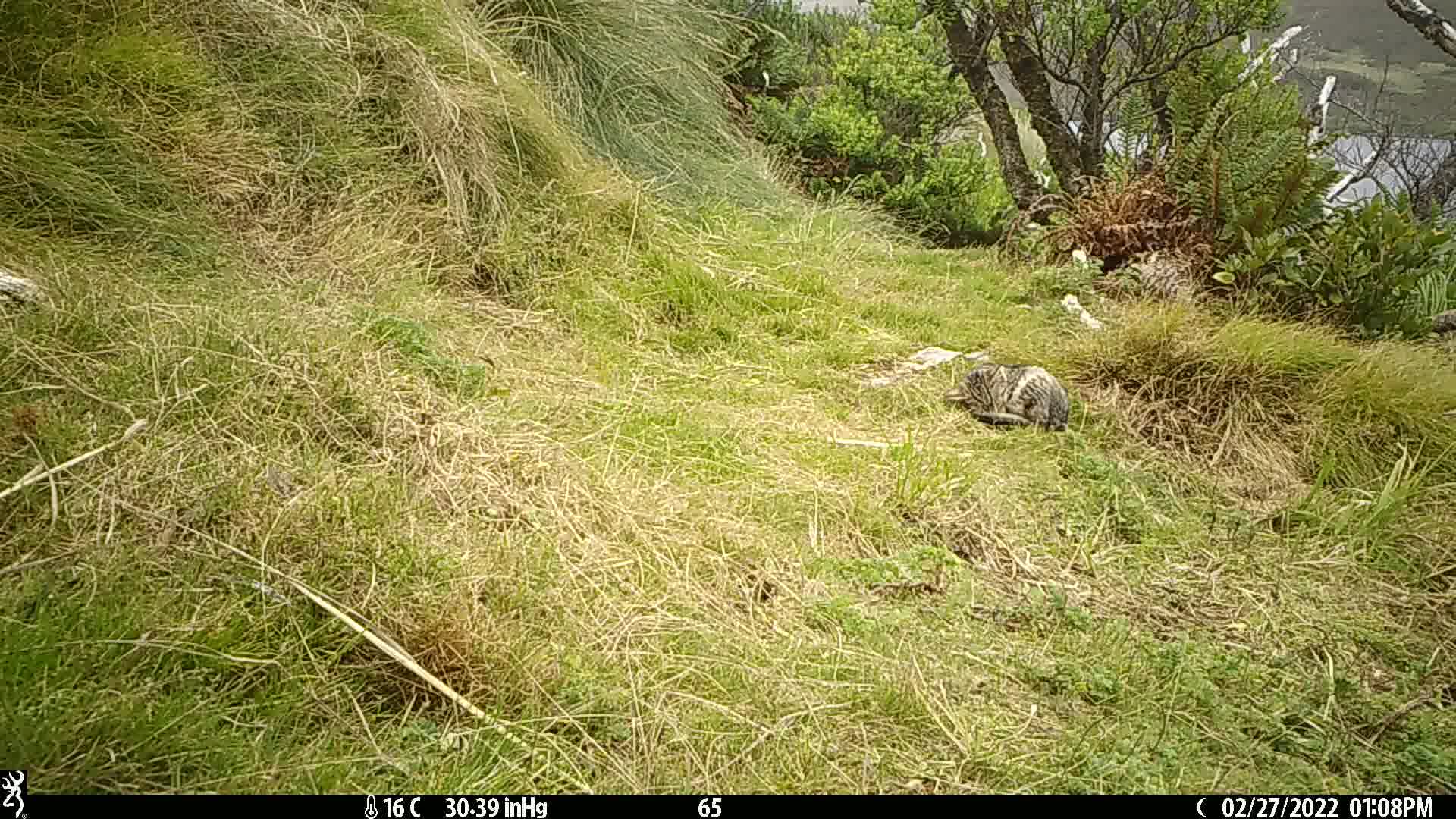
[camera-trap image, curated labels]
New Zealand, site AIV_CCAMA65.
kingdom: Animalia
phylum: Chordata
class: Mammalia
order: Carnivora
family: Felidae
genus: Felis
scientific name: Felis catus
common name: domestic cat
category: cat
Cat (domestic cat) (Felis catus).